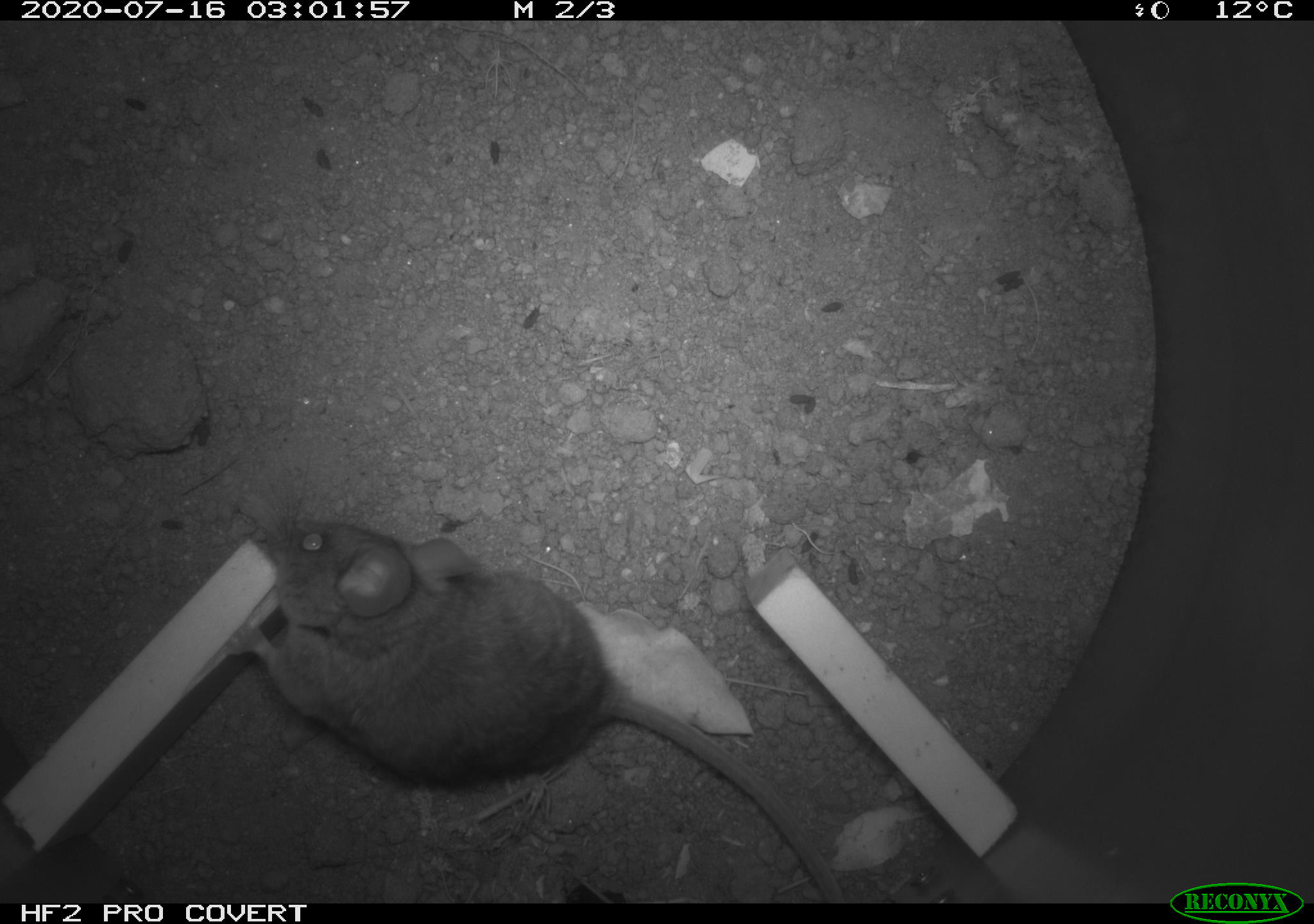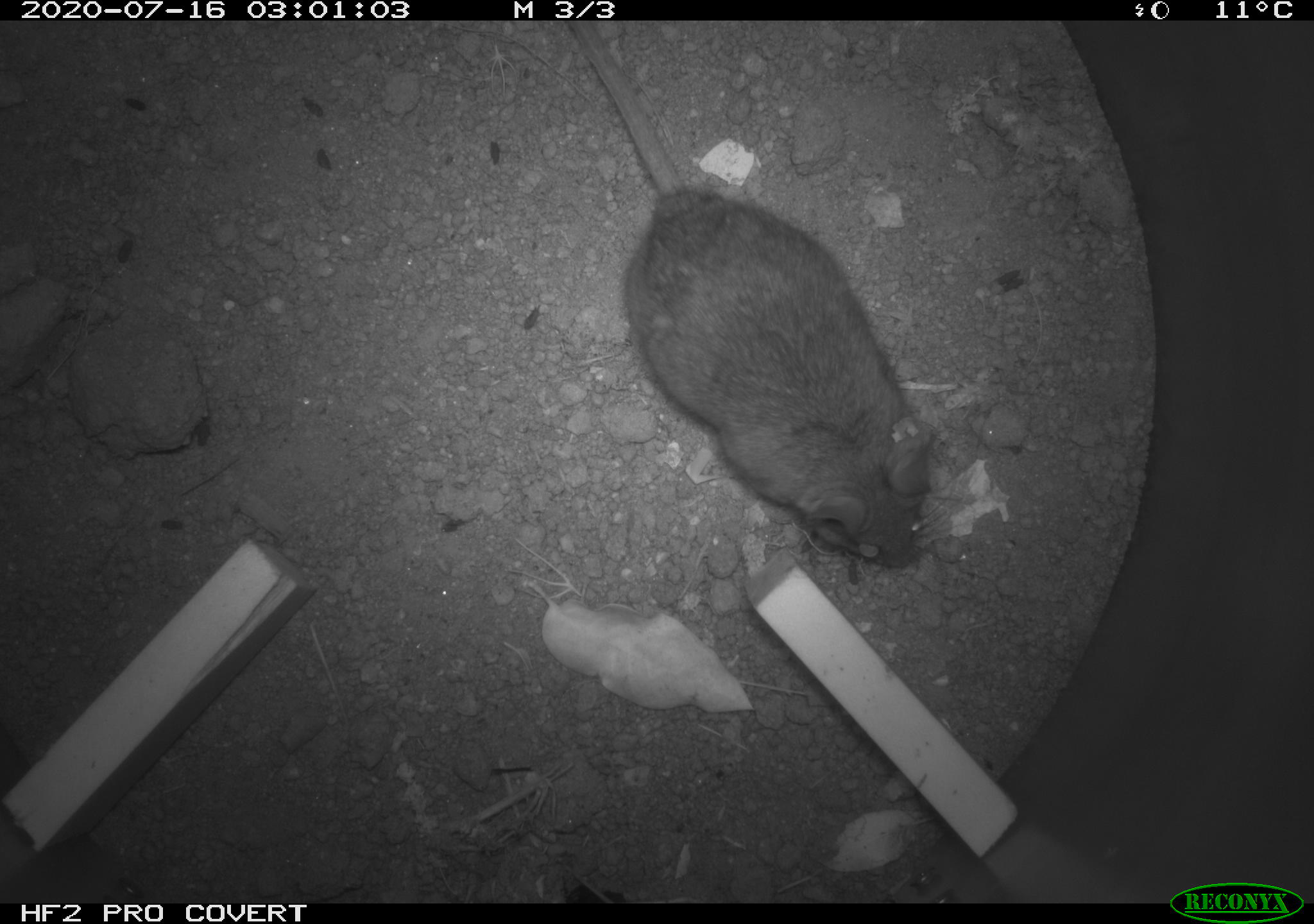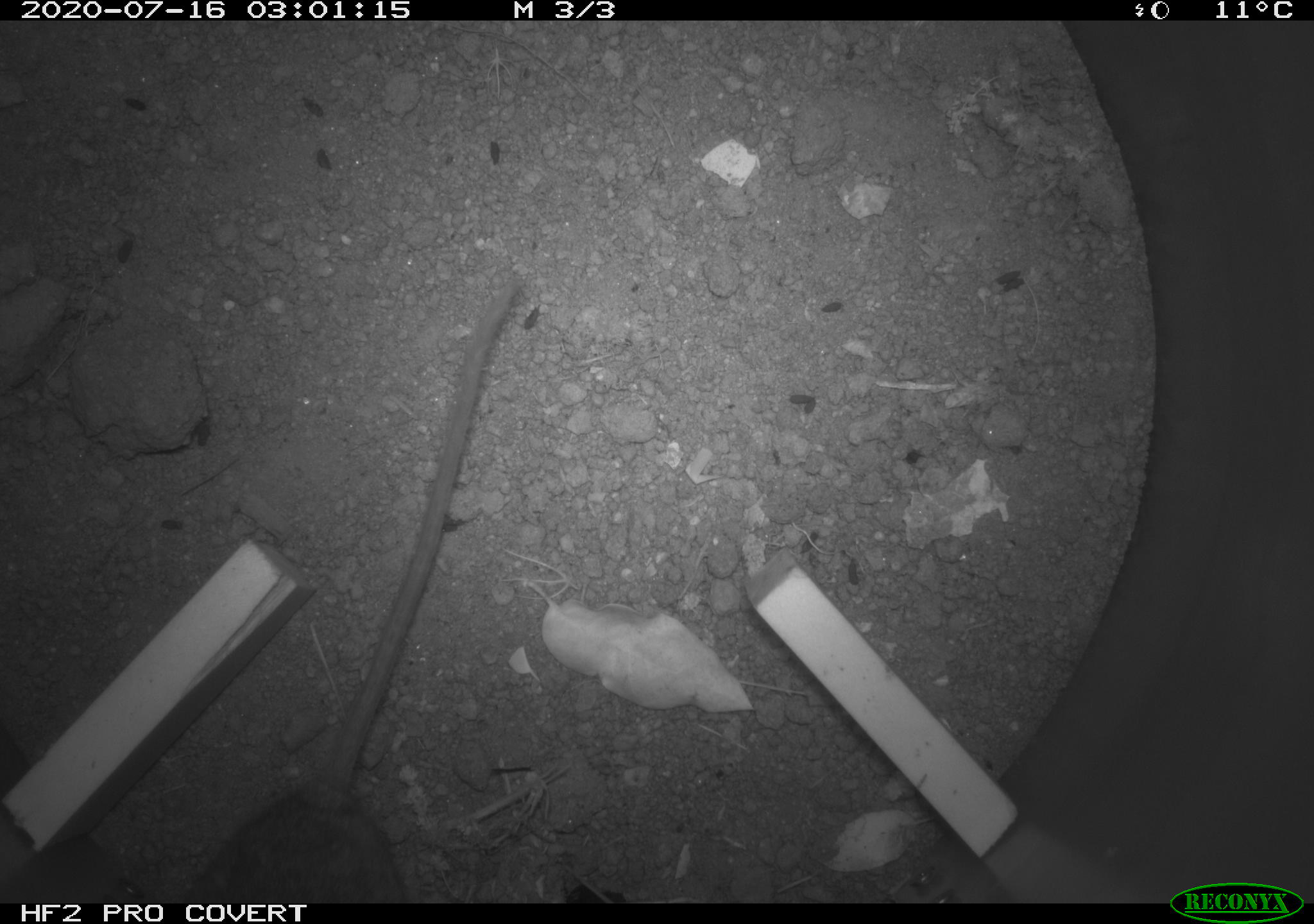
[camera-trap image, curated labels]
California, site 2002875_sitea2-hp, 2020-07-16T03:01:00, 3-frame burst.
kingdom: Animalia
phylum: Chordata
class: Mammalia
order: Rodentia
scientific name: Rodentia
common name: rodent